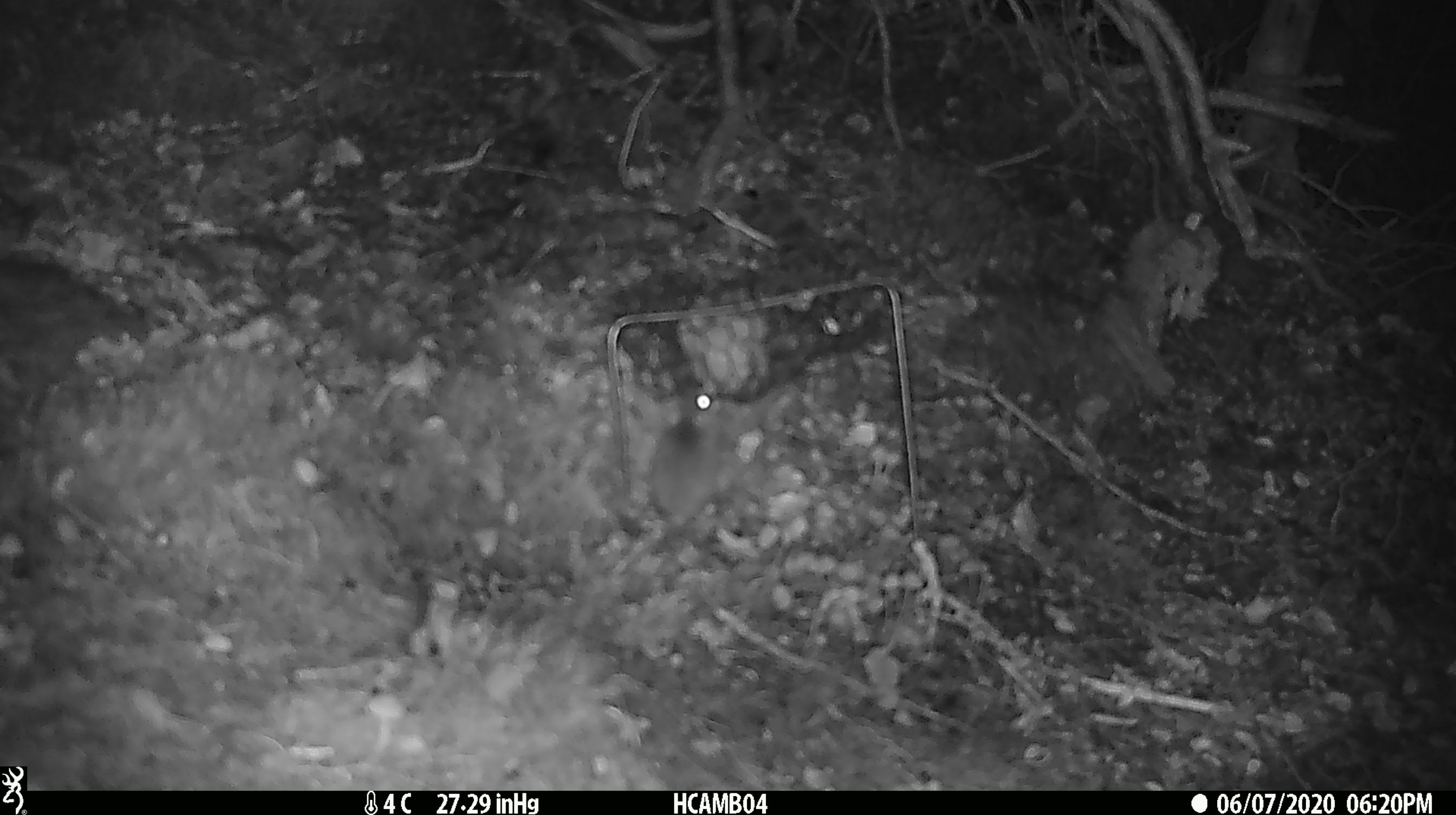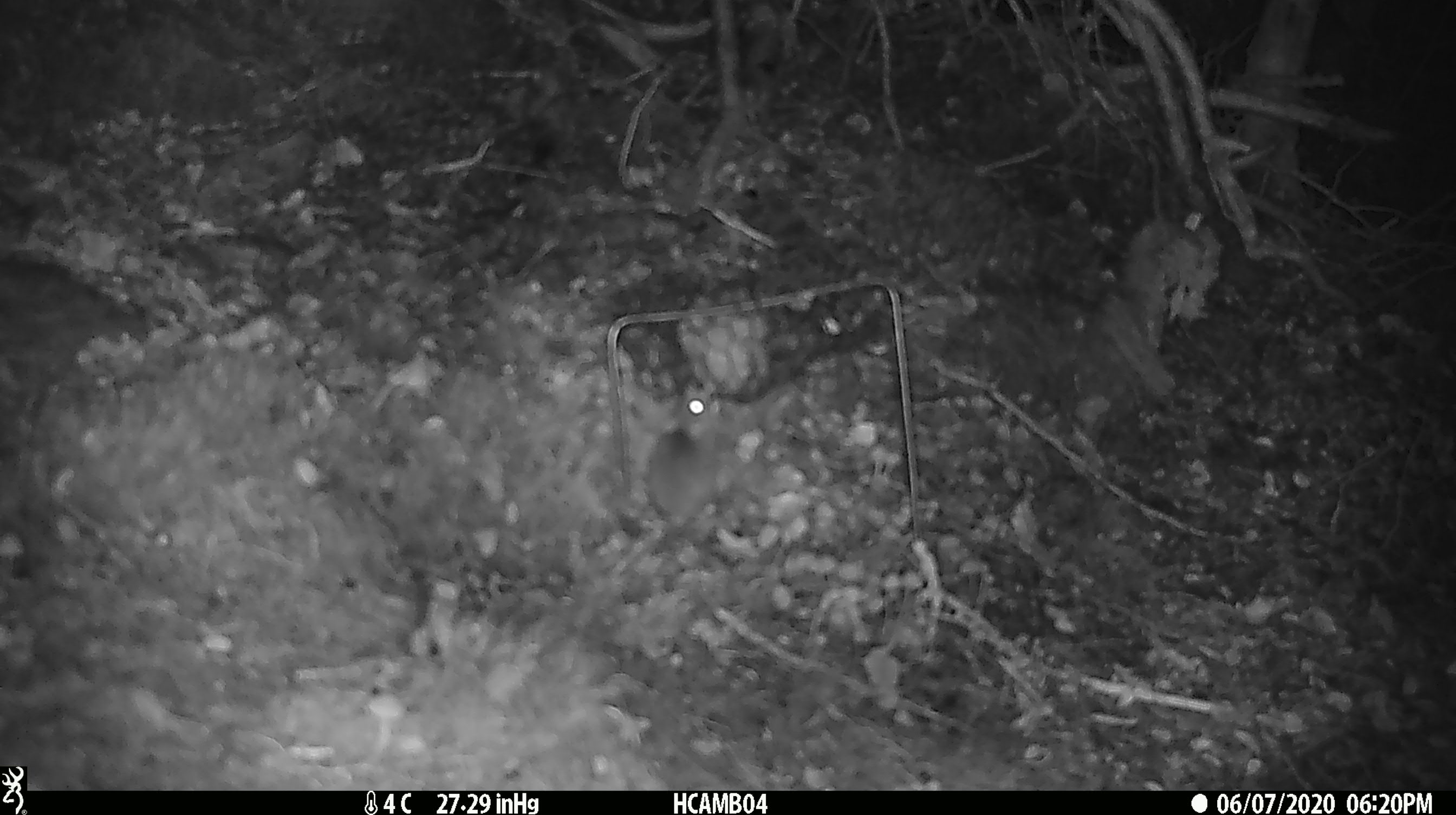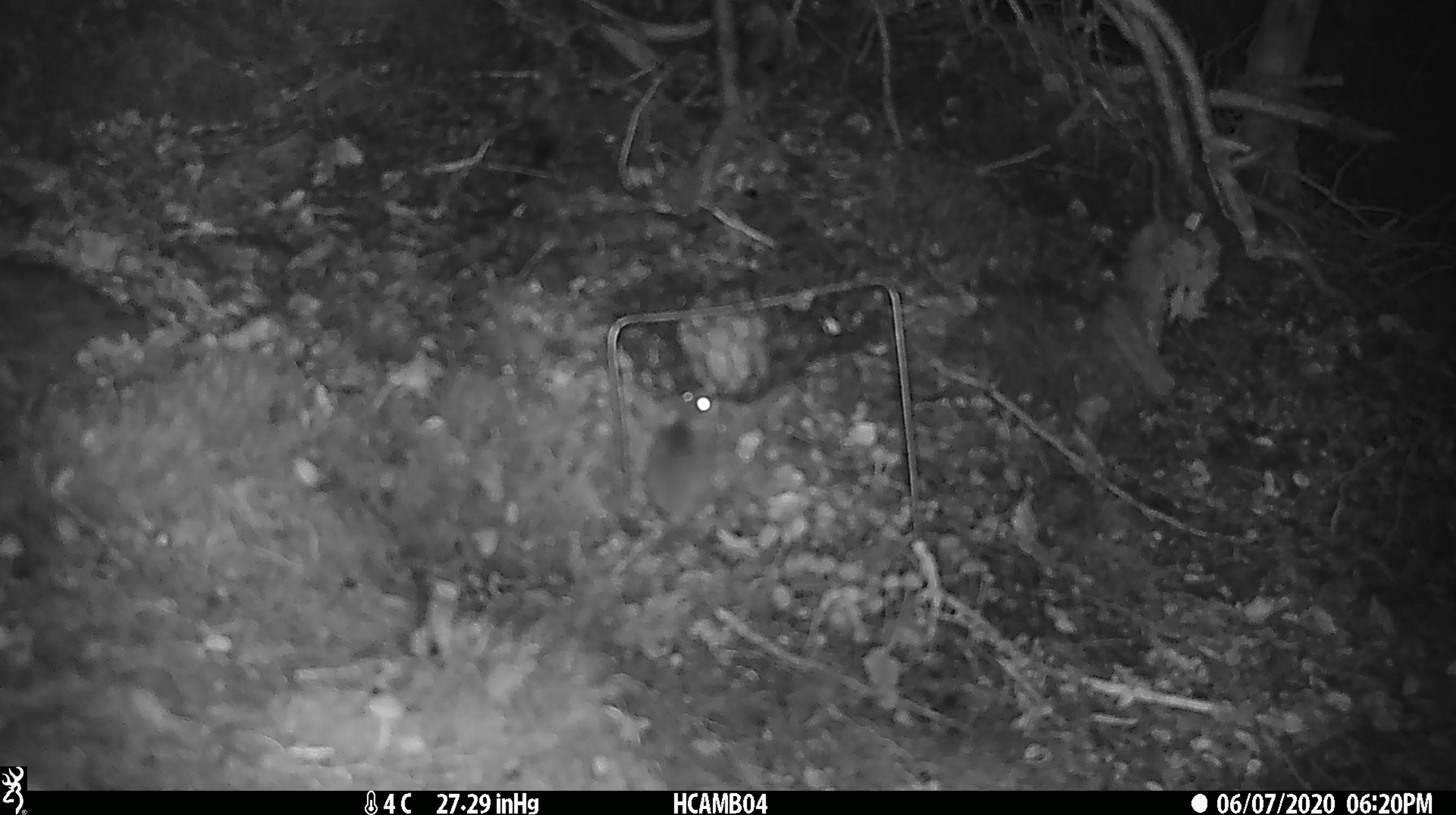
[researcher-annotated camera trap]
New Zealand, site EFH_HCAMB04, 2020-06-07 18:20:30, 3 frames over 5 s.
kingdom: Animalia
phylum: Chordata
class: Mammalia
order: Rodentia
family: Muridae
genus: Mus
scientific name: Mus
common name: mouse